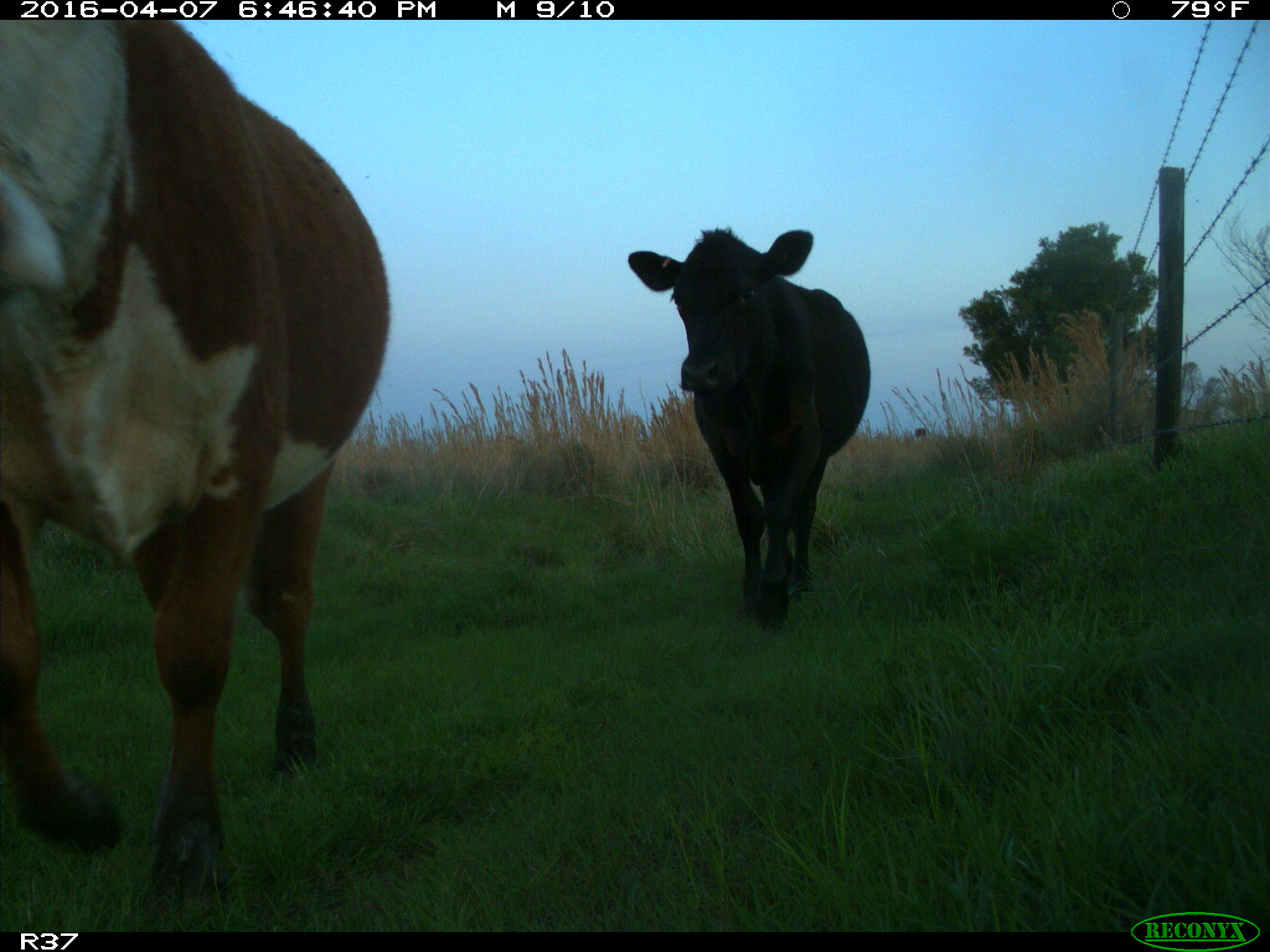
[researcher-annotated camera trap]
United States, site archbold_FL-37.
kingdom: Animalia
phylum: Chordata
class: Mammalia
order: Artiodactyla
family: Bovidae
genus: Bos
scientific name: Bos taurus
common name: domestic cow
Bos taurus (domestic cow).